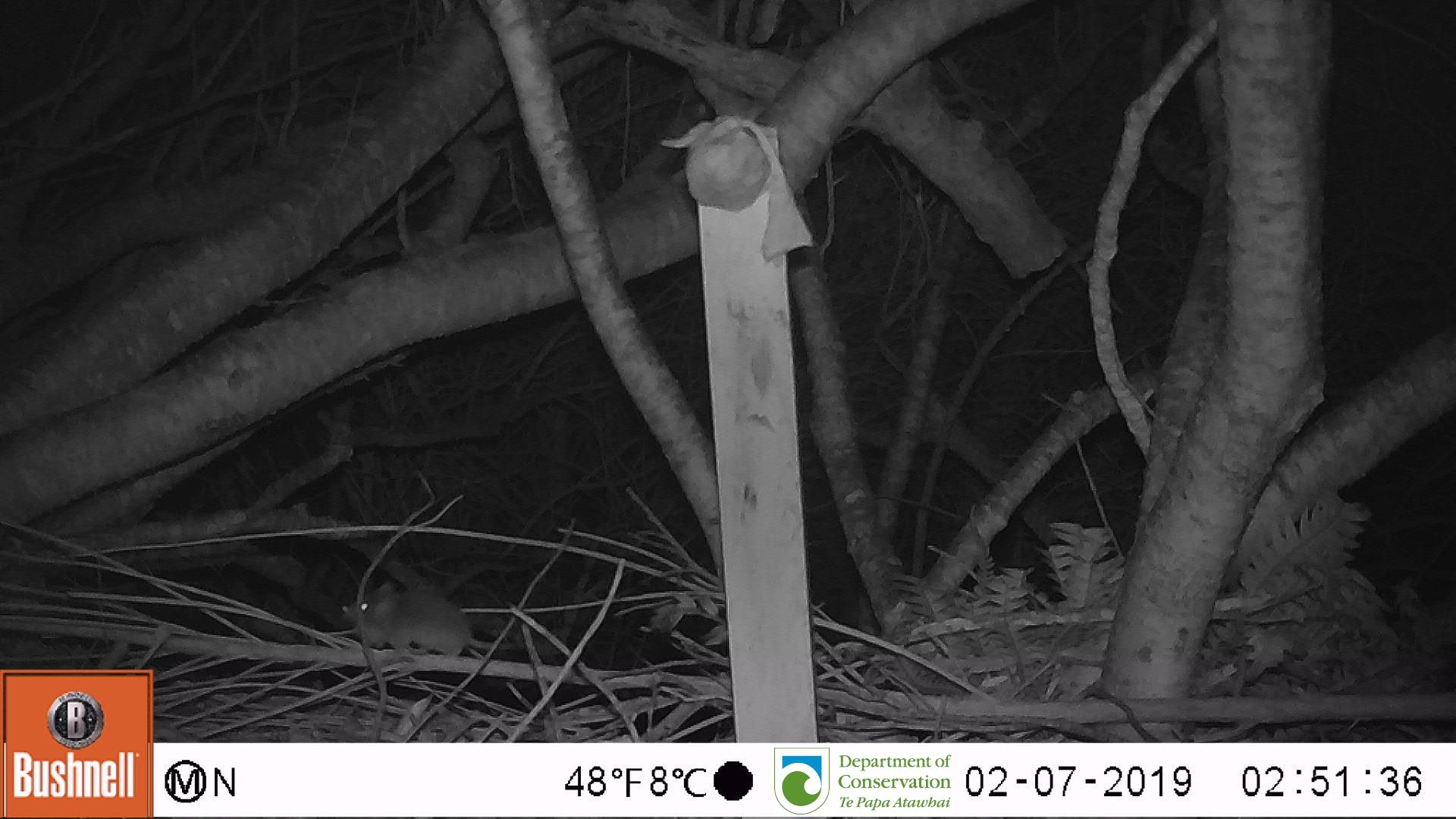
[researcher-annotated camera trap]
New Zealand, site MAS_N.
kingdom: Animalia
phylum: Chordata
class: Mammalia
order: Rodentia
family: Muridae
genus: Mus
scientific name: Mus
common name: mouse